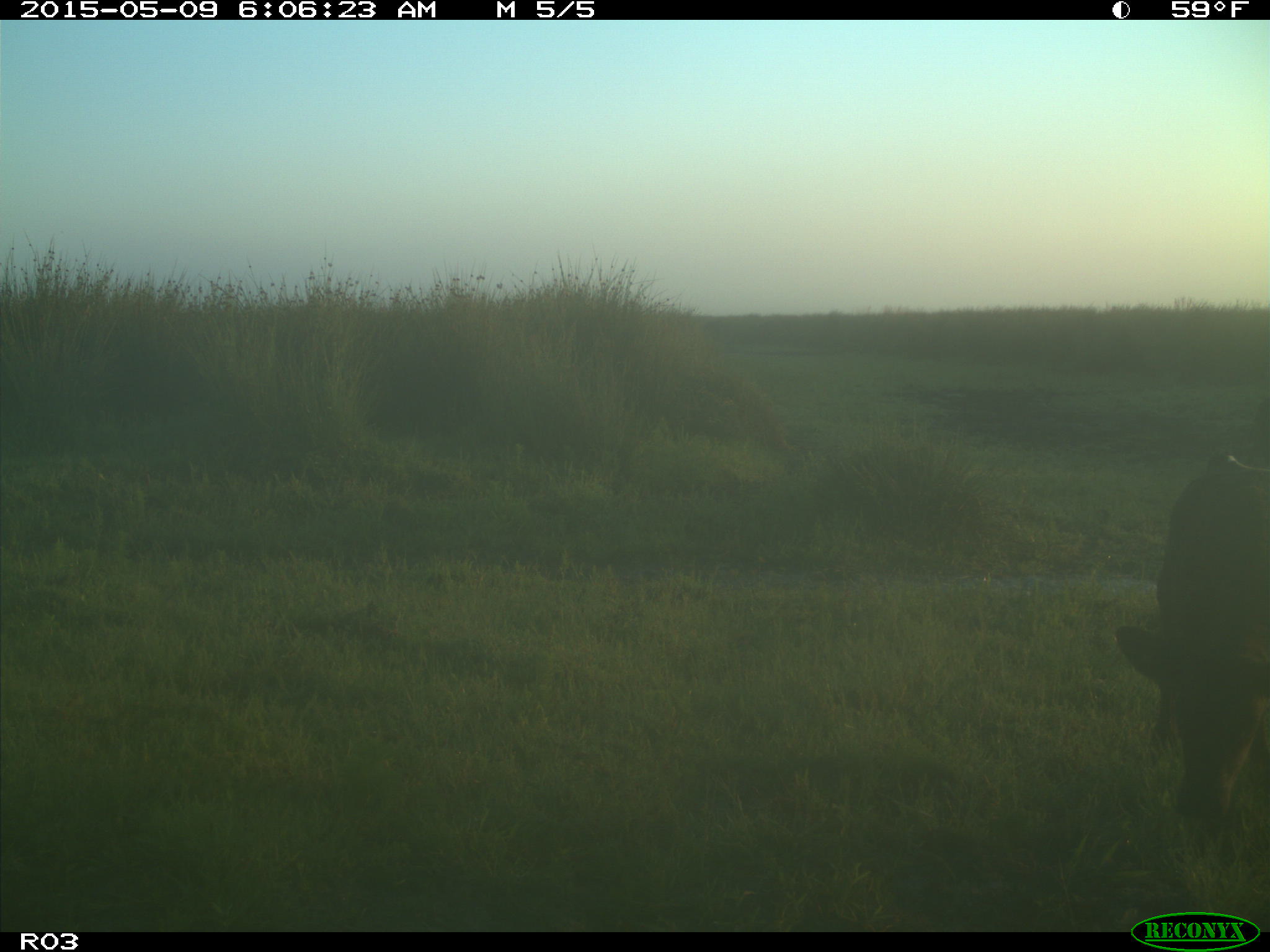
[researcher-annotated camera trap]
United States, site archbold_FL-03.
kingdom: Animalia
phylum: Chordata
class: Mammalia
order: Artiodactyla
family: Bovidae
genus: Bos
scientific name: Bos taurus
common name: domestic cow